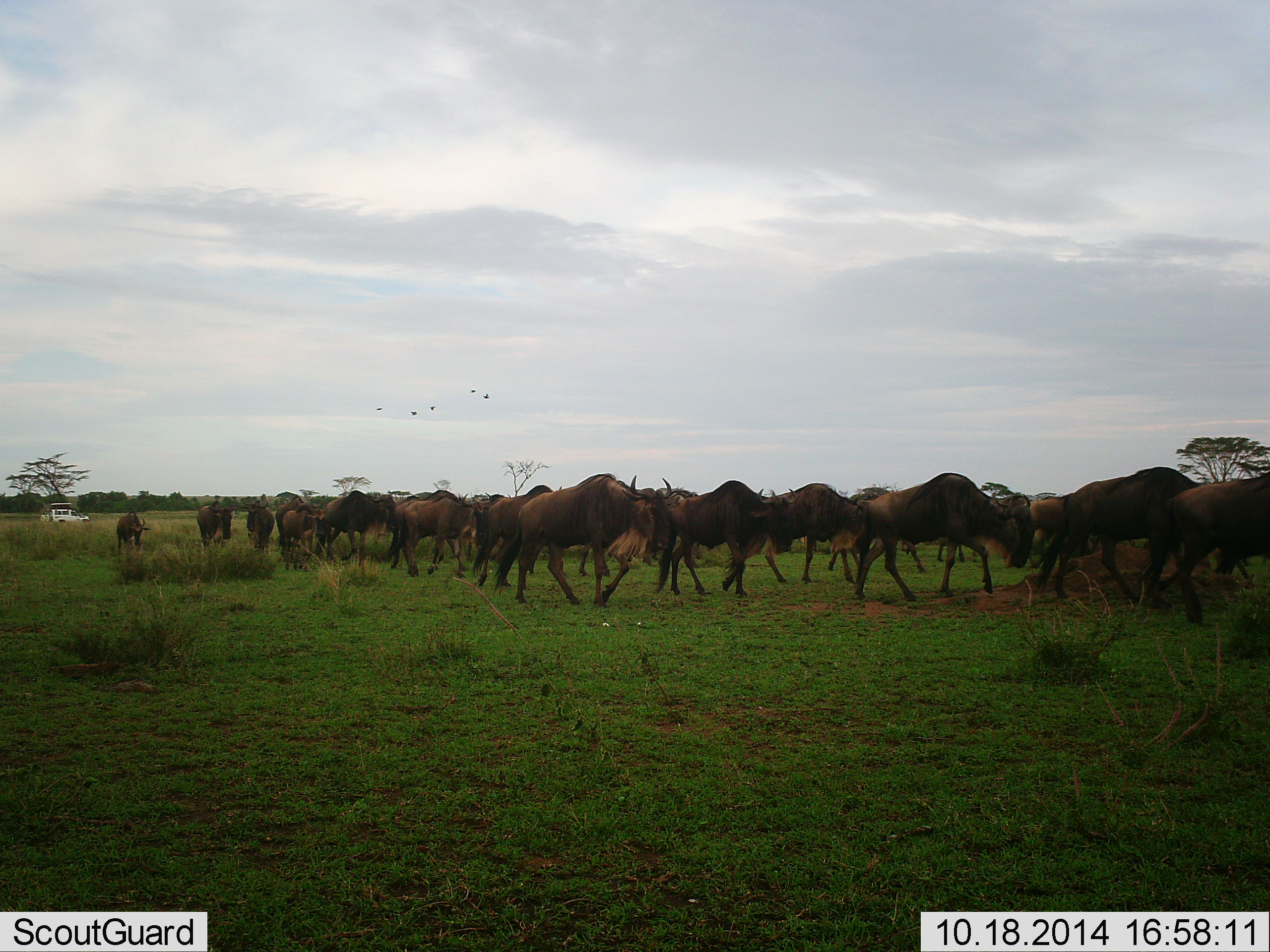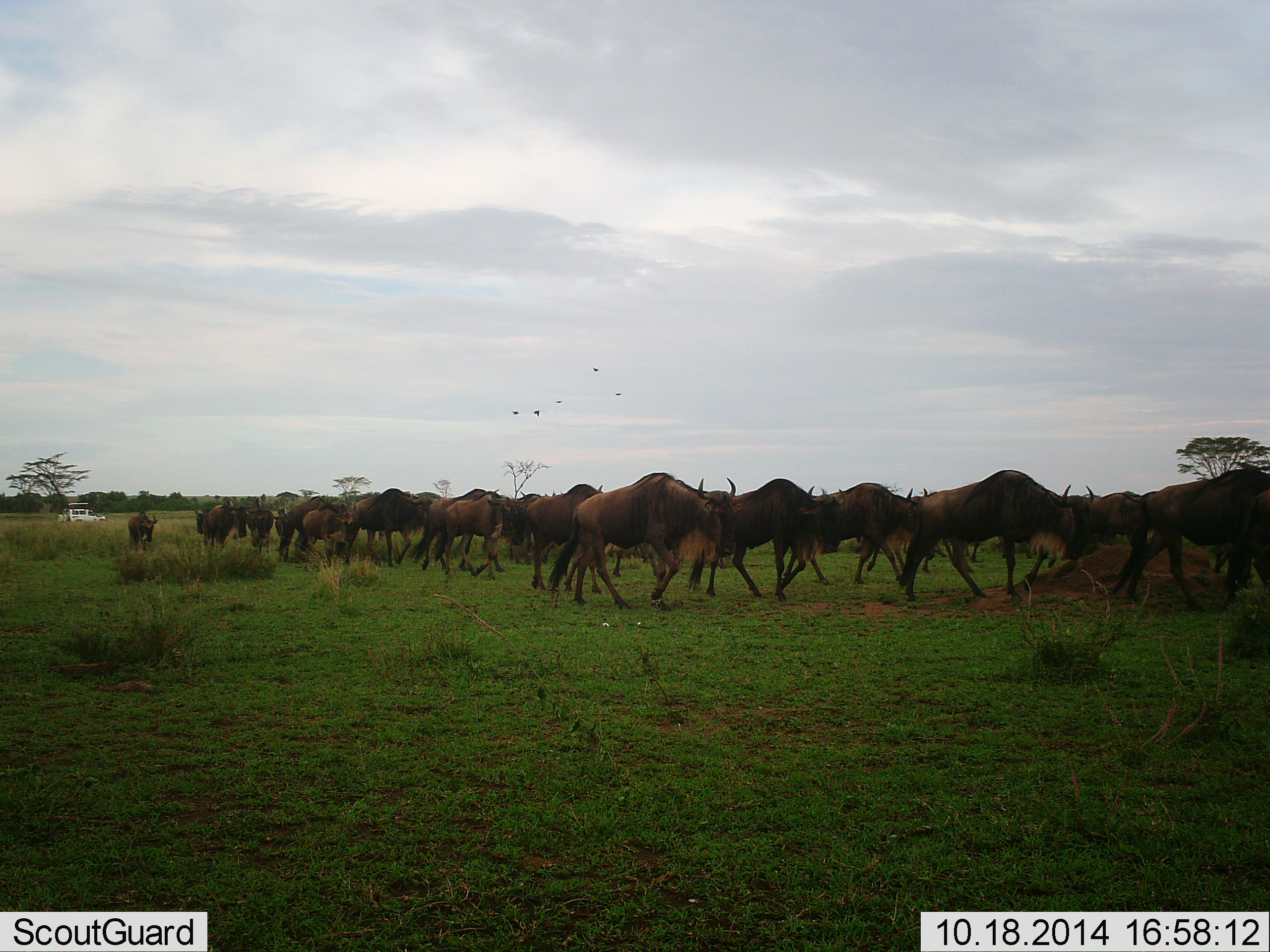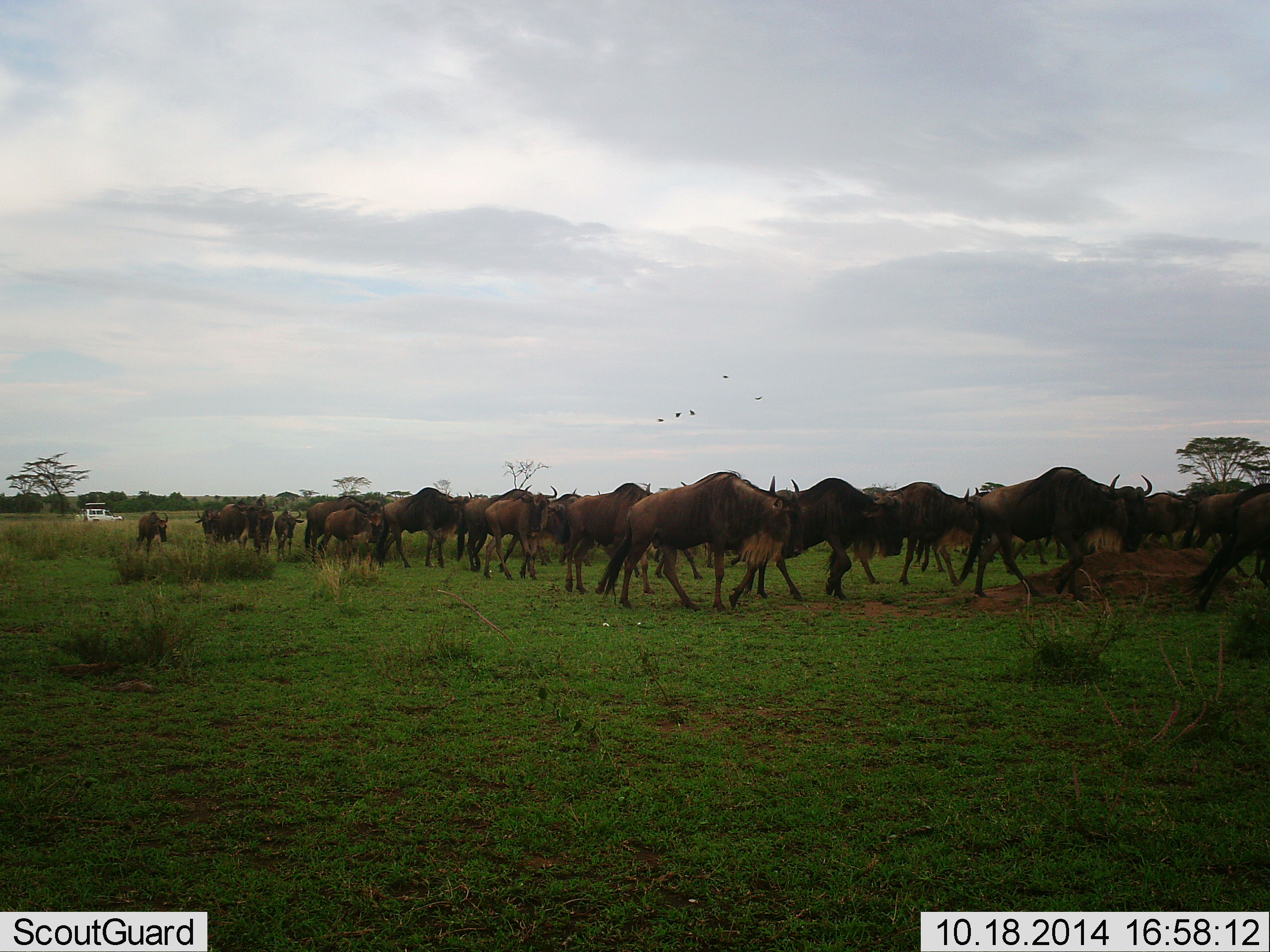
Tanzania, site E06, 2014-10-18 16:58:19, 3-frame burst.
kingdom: Animalia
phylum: Chordata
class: Mammalia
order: Artiodactyla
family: Bovidae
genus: Connochaetes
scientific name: Connochaetes taurinus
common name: blue wildebeest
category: wildebeest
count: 11-50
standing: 6%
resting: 0%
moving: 100%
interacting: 6%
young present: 24%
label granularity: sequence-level